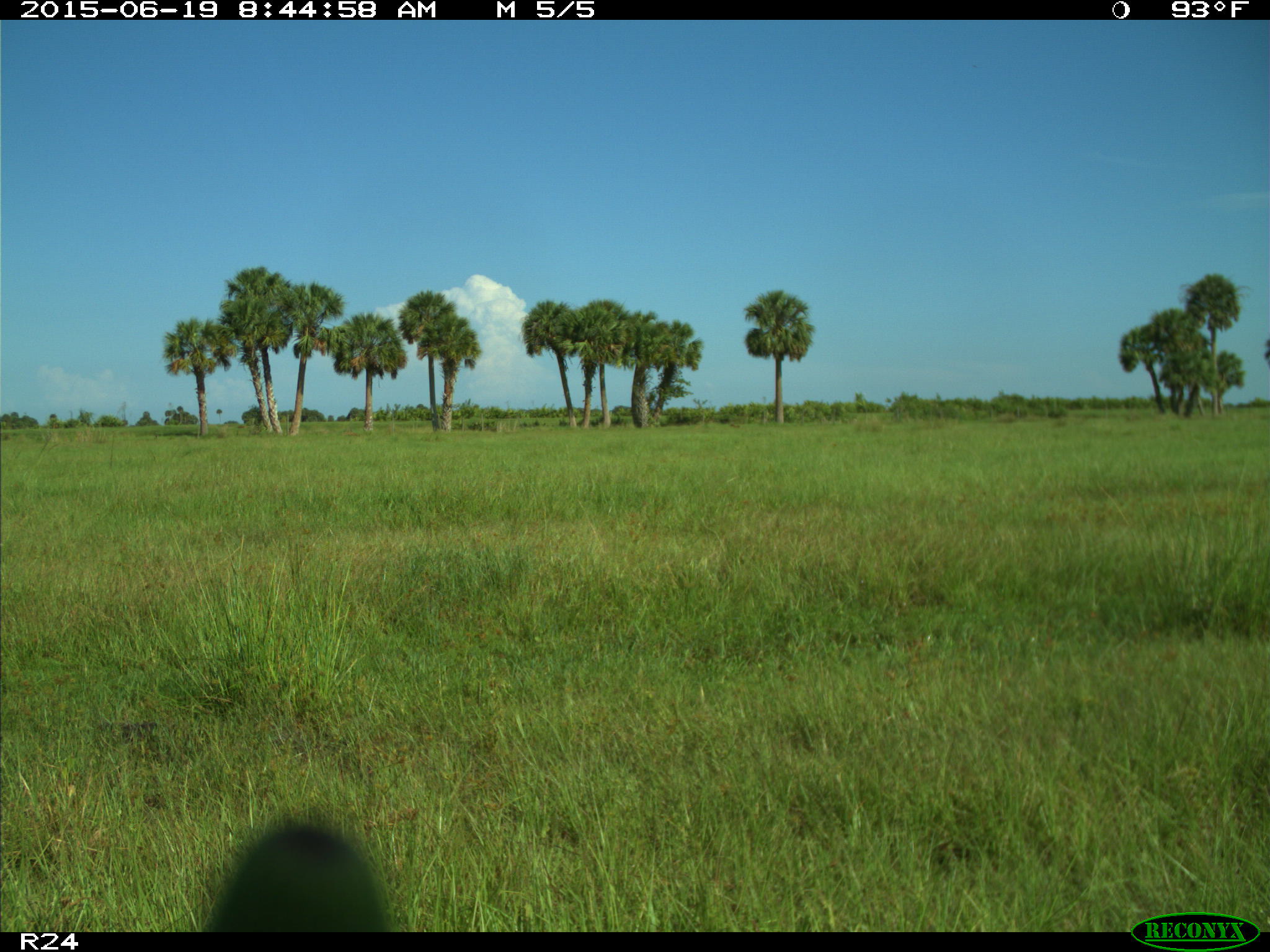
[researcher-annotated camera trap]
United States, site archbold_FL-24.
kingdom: Animalia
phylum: Chordata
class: Mammalia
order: Artiodactyla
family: Bovidae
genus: Bos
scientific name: Bos taurus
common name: domestic cow